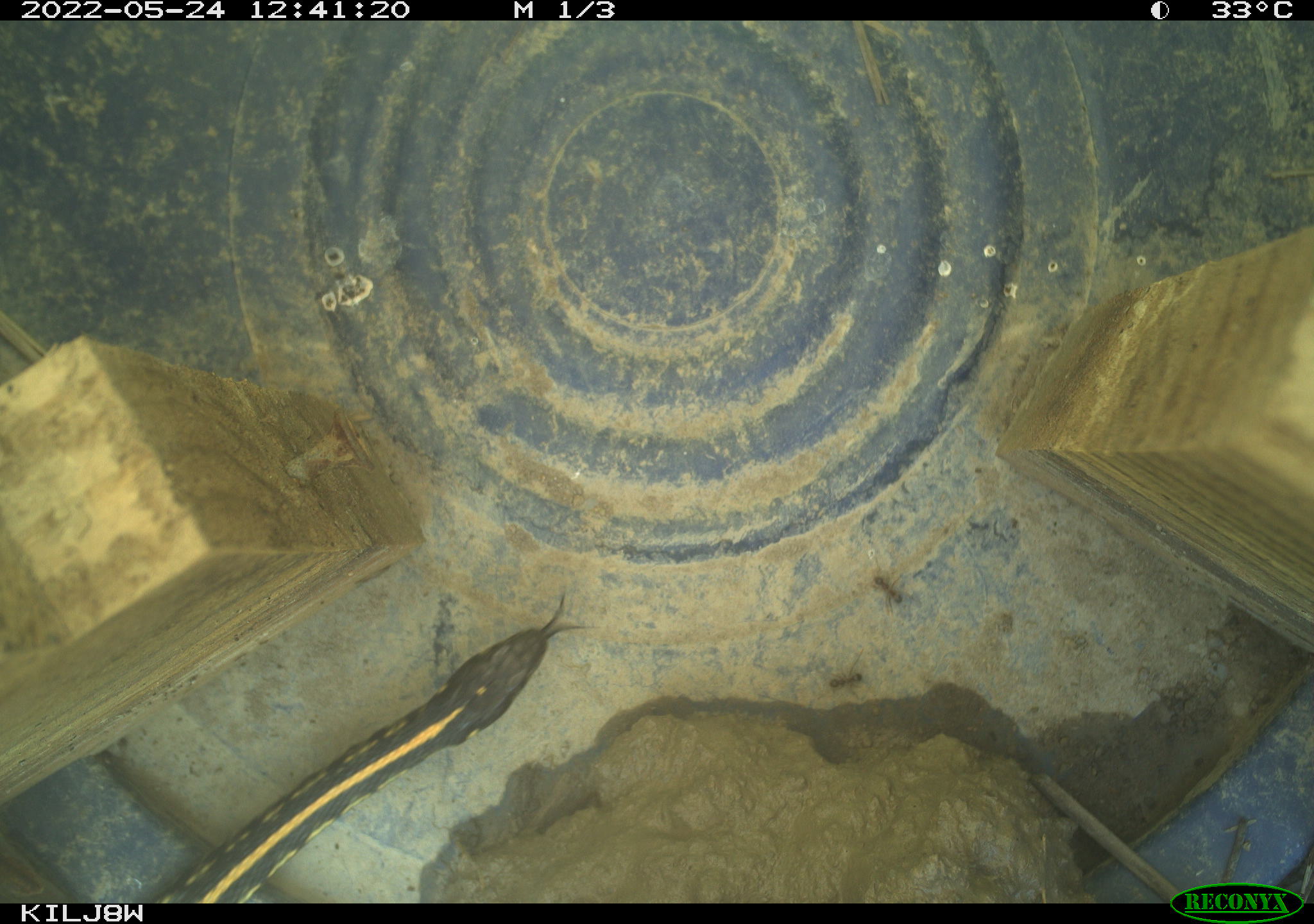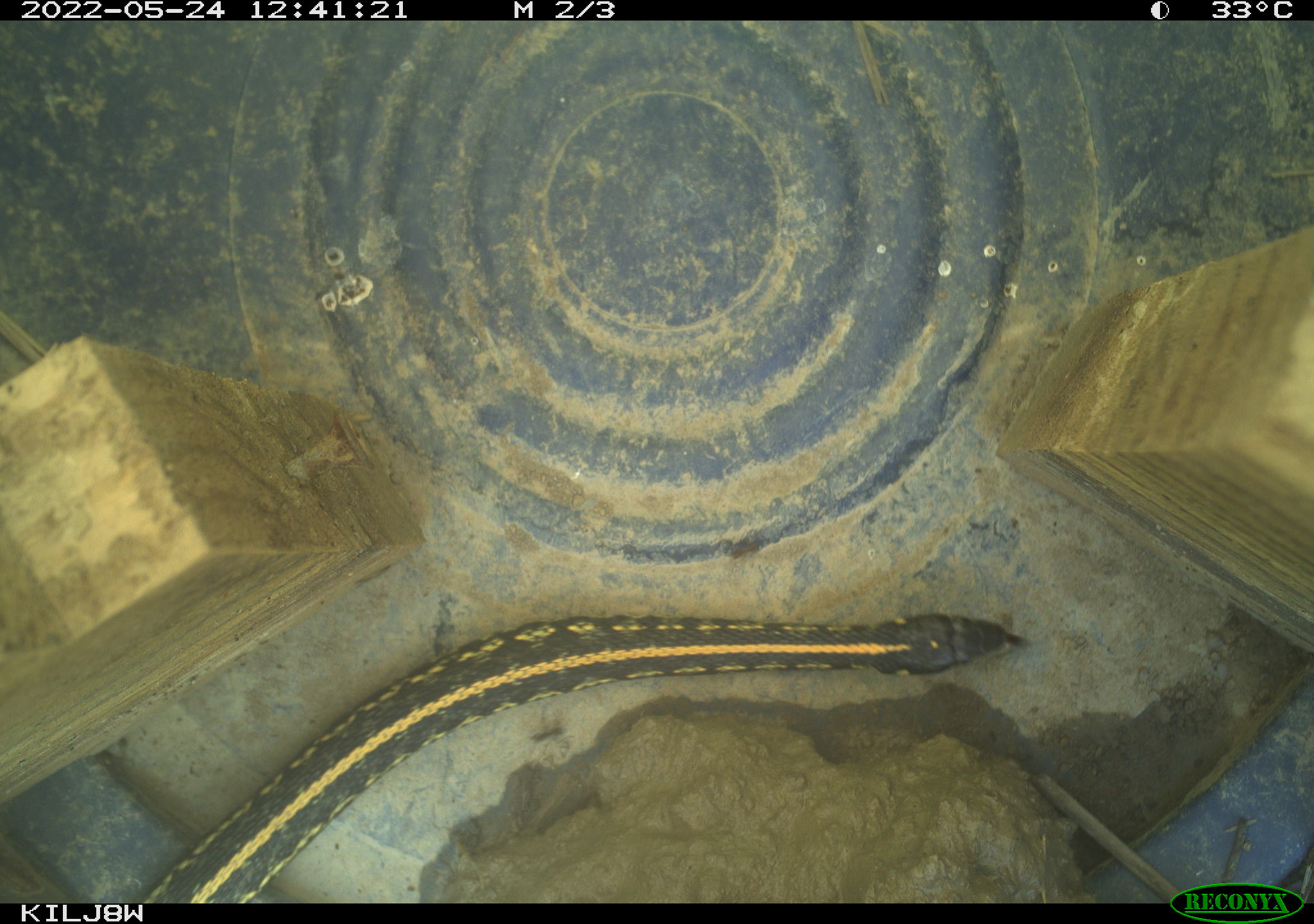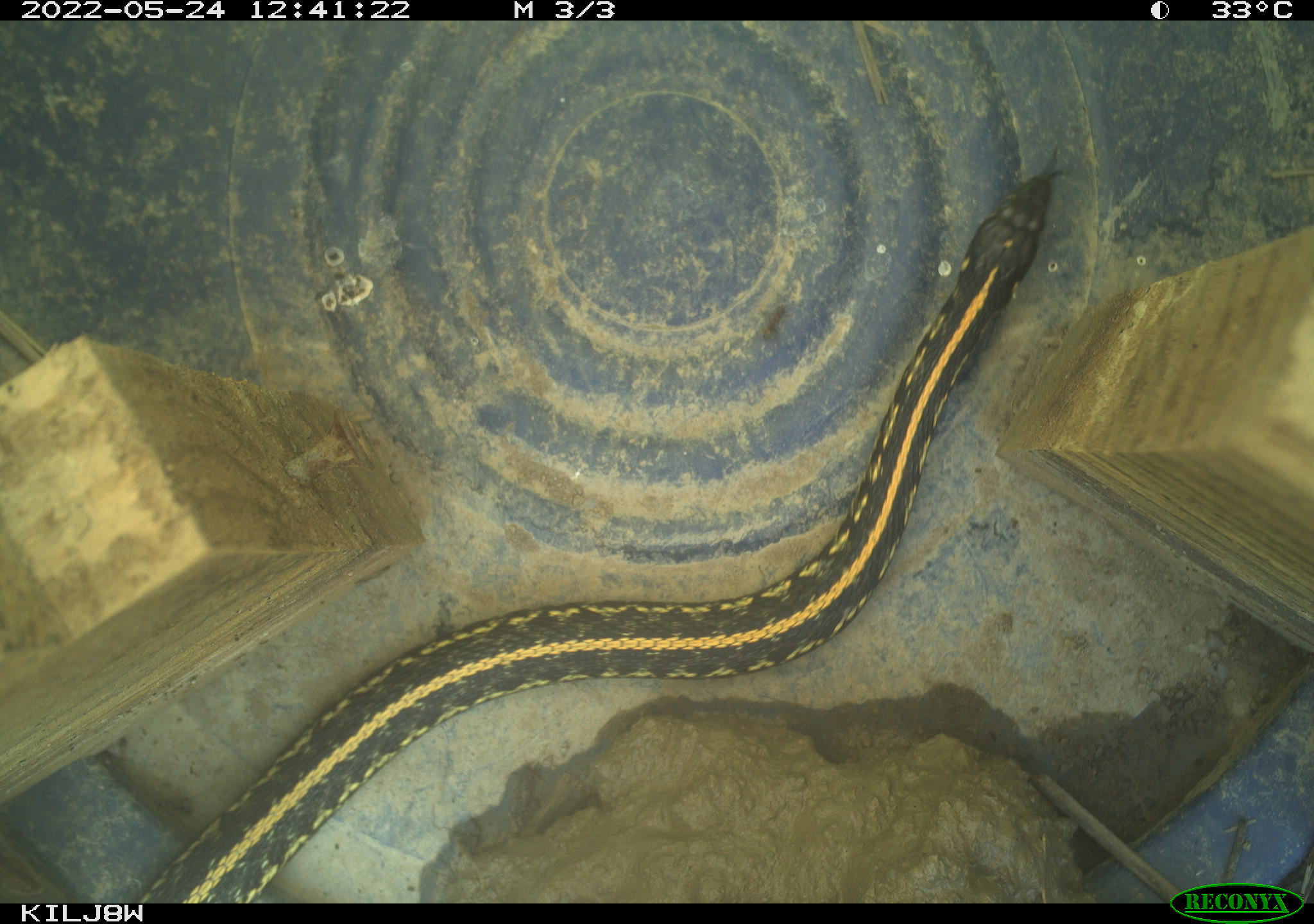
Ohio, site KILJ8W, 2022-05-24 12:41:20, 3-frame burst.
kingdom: Animalia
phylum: Chordata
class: Reptilia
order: Squamata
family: Colubridae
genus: Thamnophis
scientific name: Thamnophis radix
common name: plains gartersnake